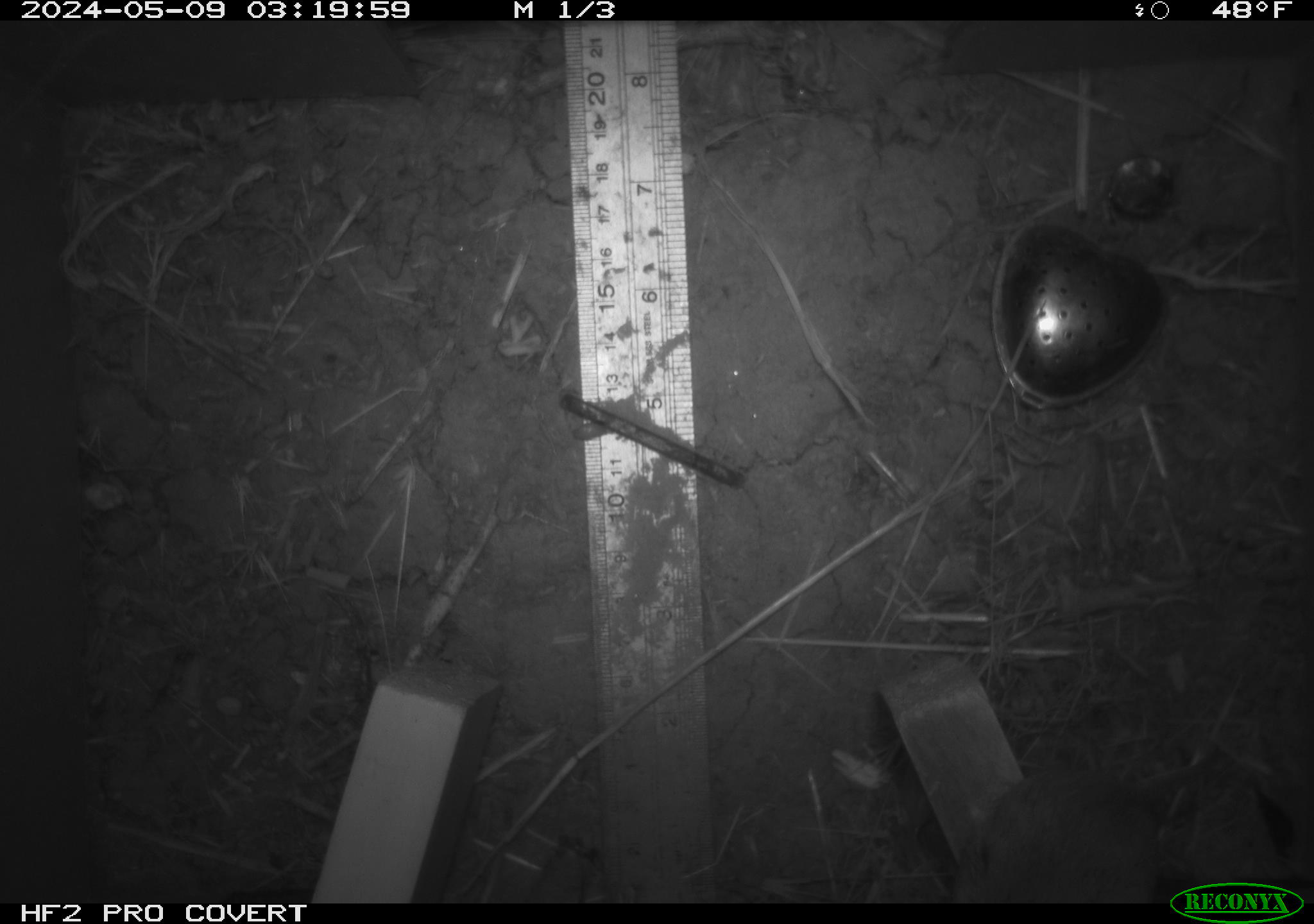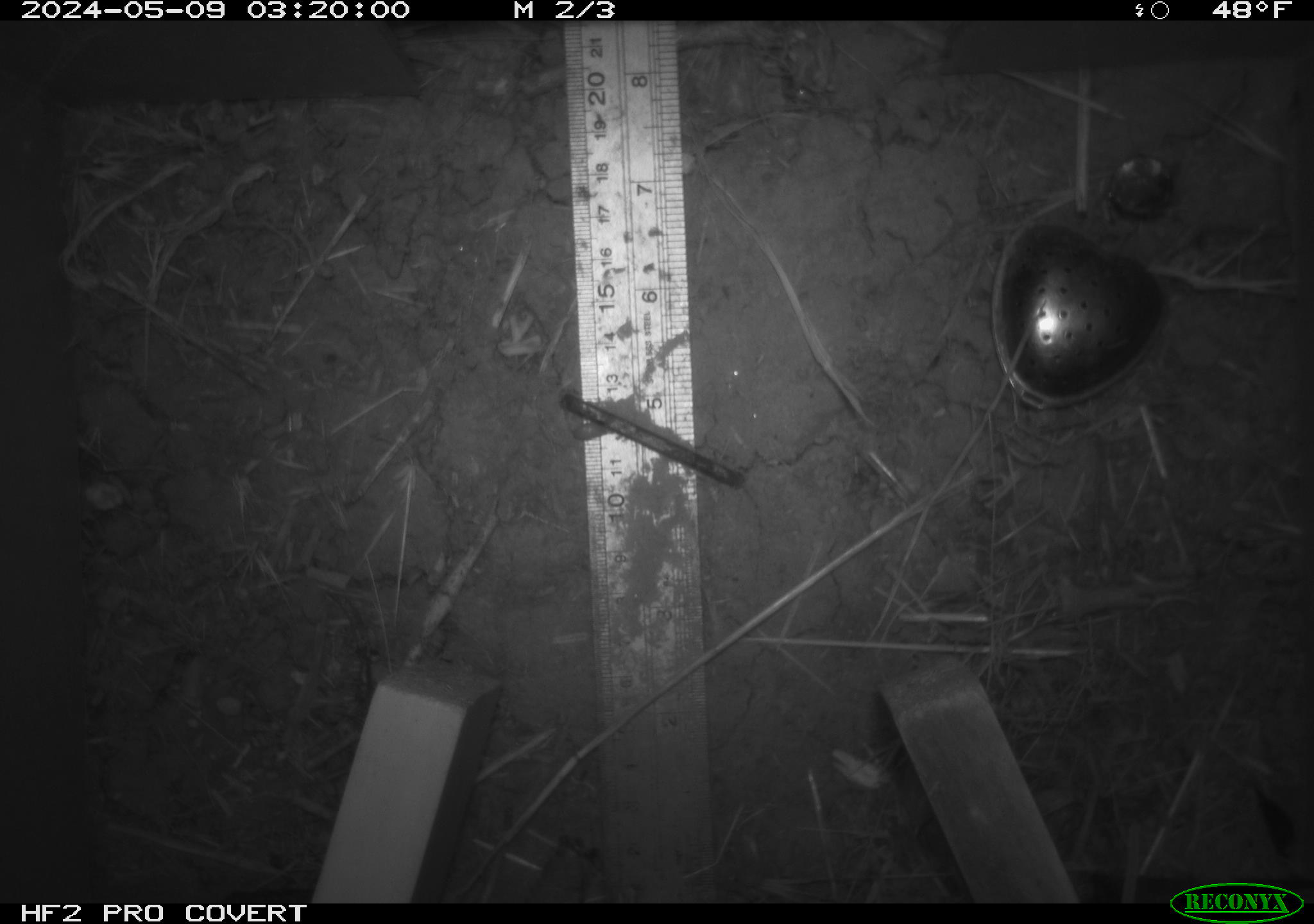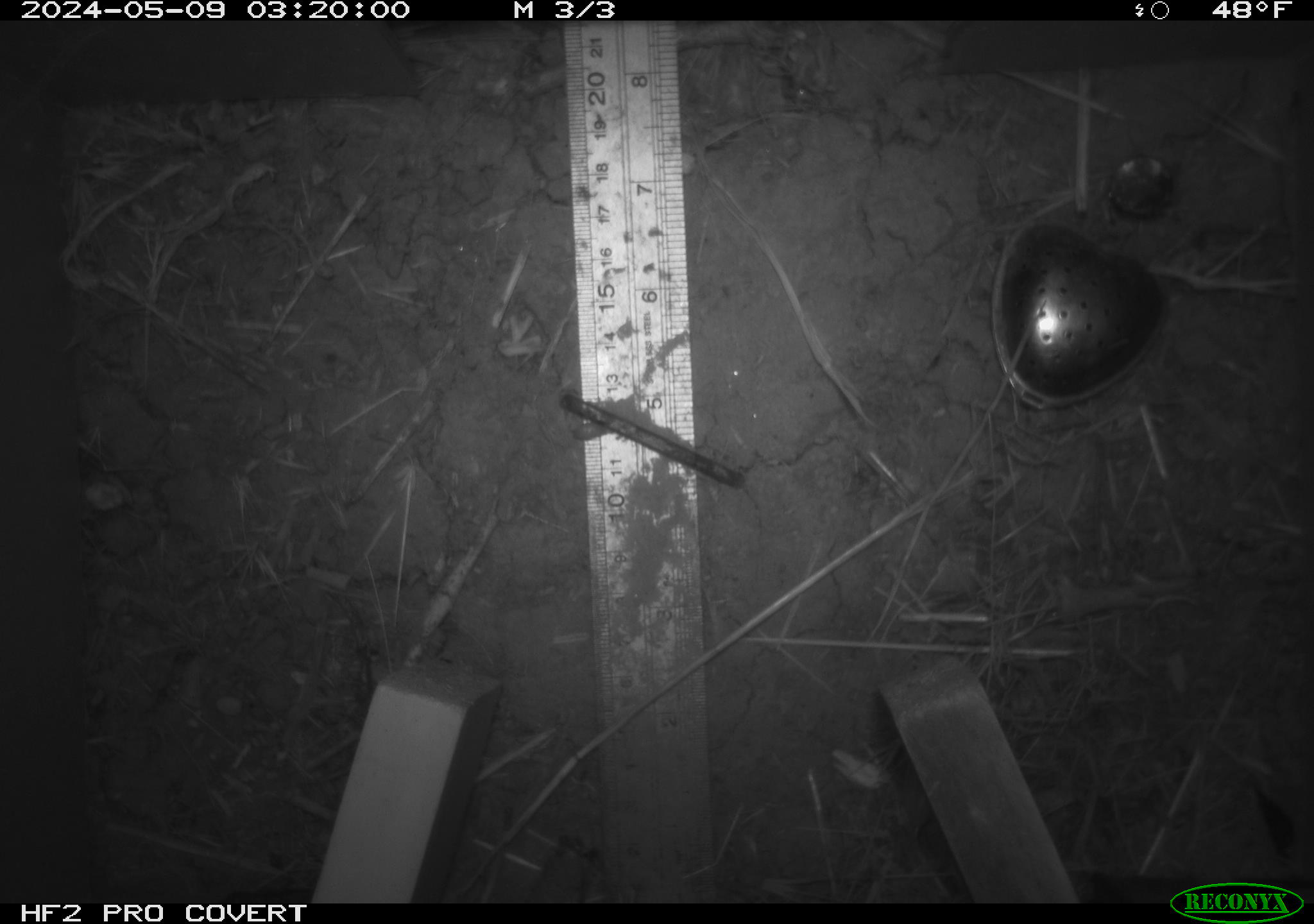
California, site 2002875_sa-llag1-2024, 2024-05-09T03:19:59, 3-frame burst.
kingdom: Animalia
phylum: Chordata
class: Mammalia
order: Rodentia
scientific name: Rodentia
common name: mouse species